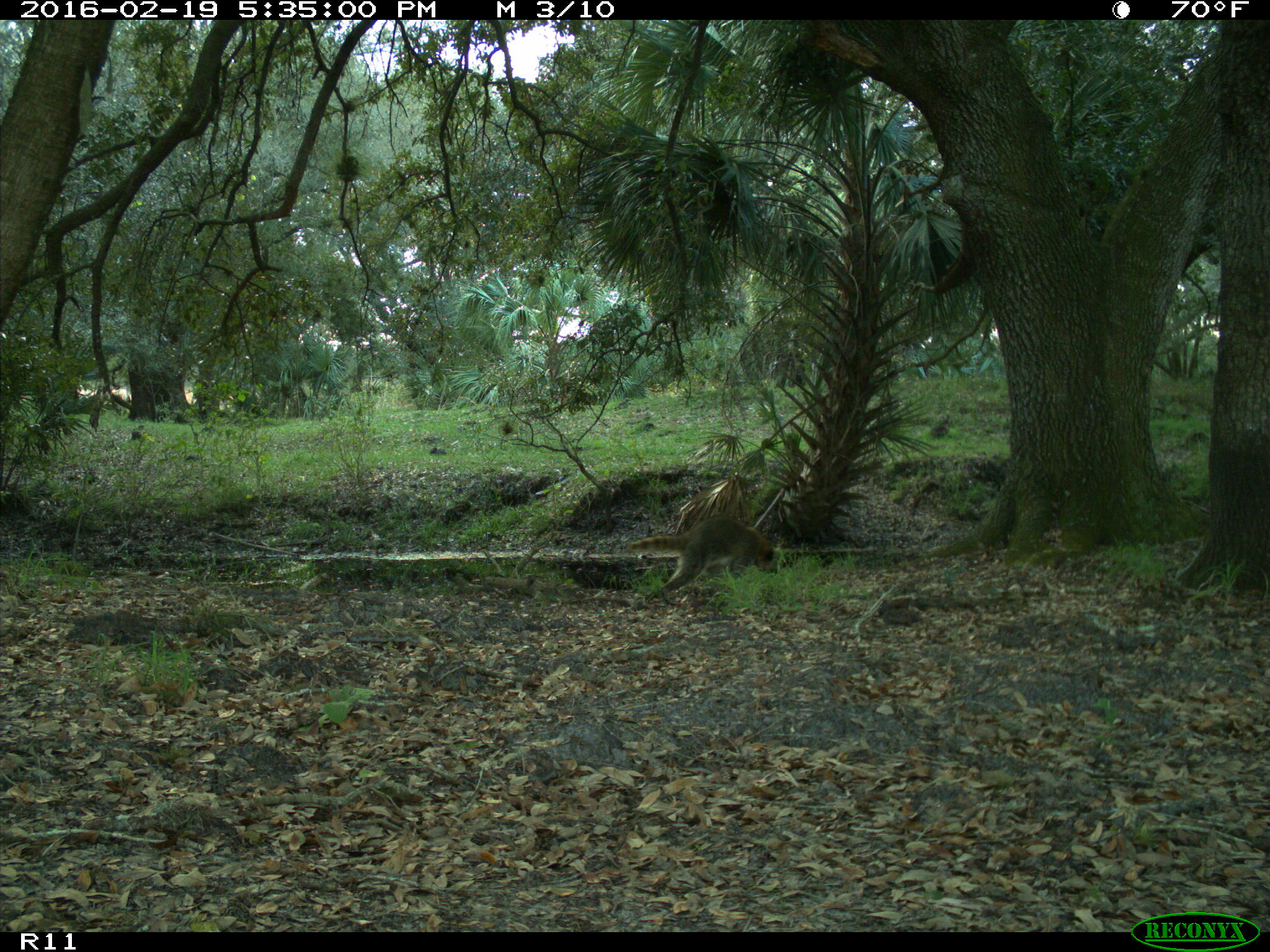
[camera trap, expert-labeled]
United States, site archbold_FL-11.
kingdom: Animalia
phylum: Chordata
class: Mammalia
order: Carnivora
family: Procyonidae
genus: Procyon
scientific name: Procyon lotor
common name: common raccoon